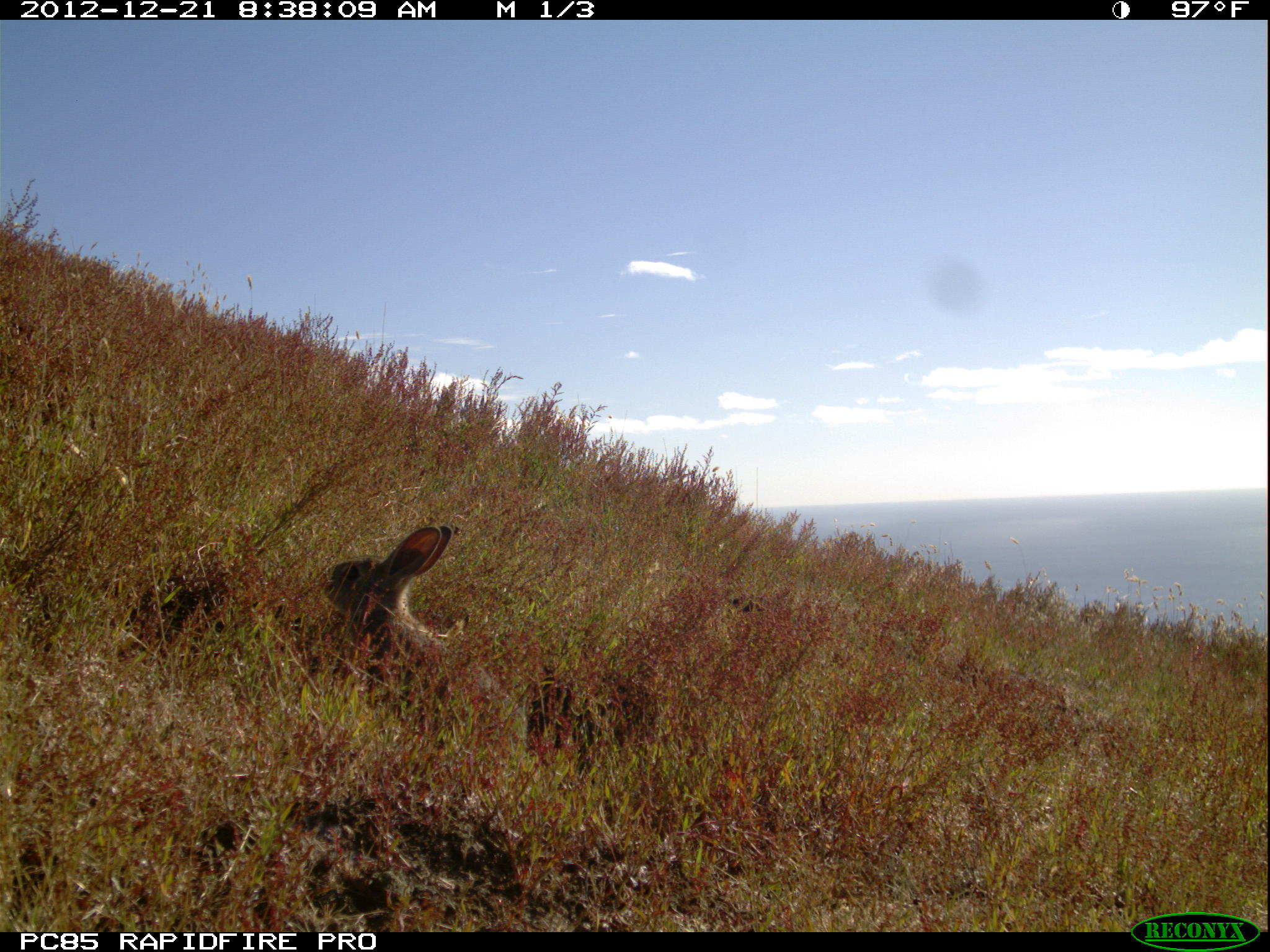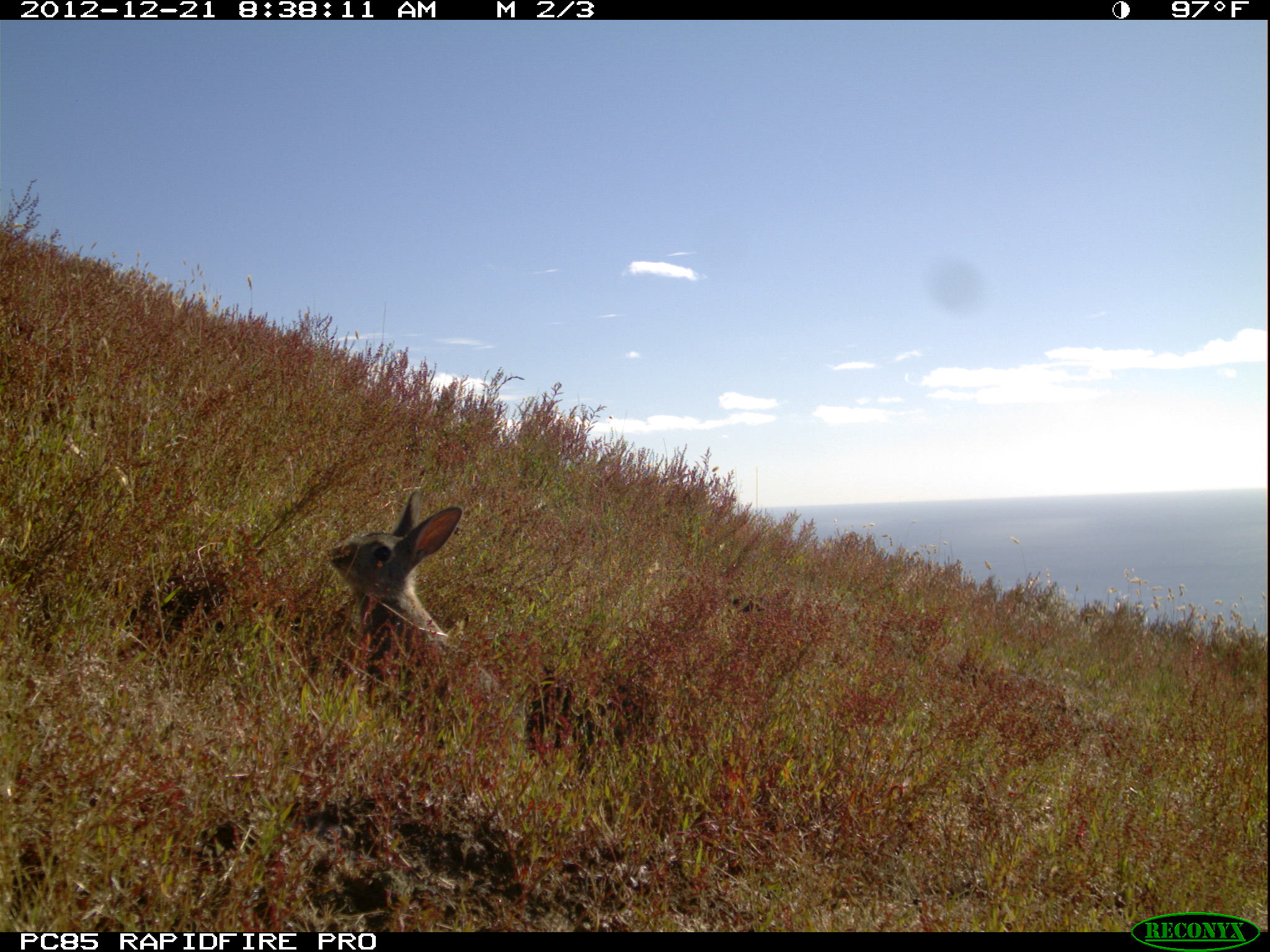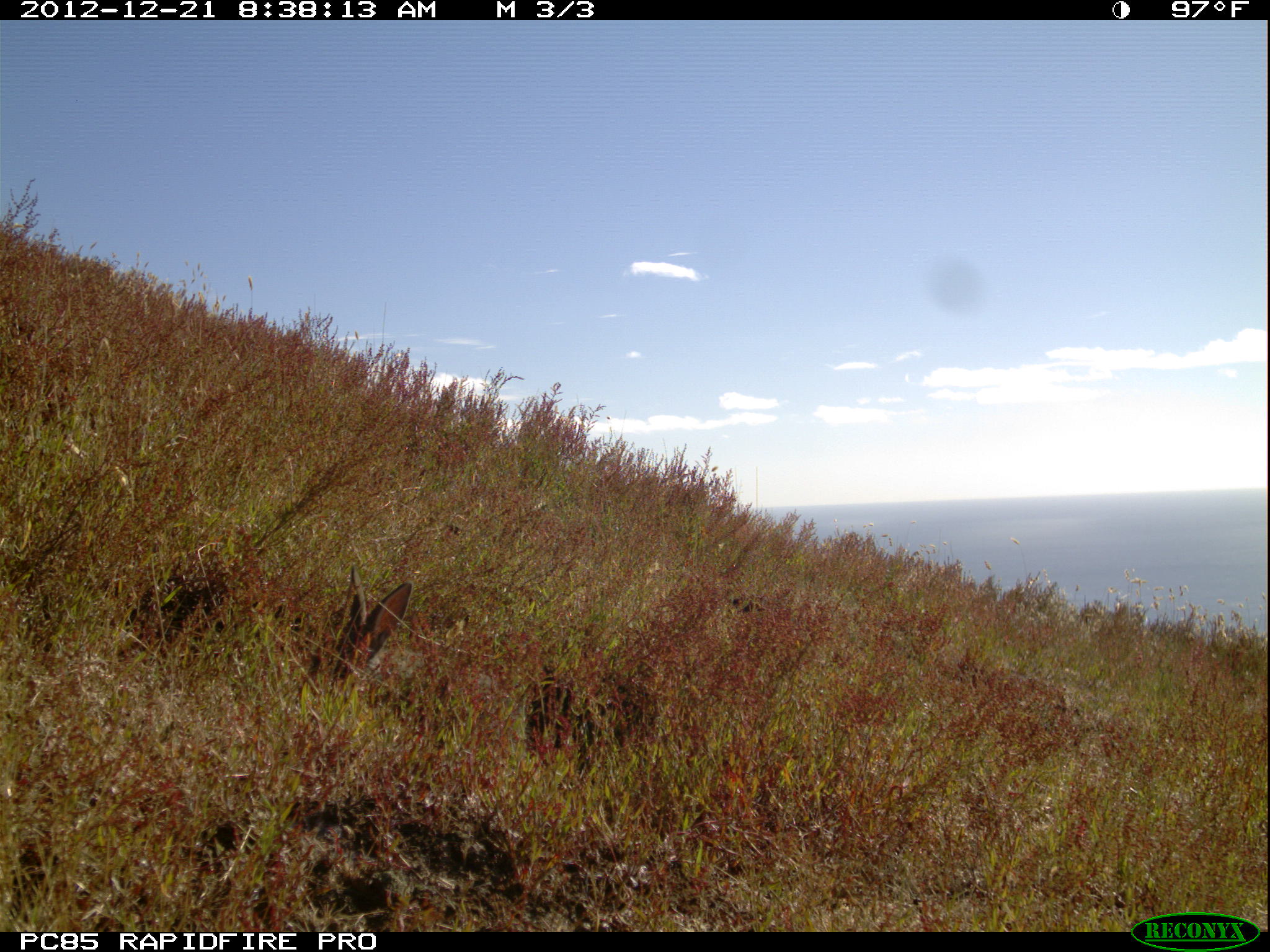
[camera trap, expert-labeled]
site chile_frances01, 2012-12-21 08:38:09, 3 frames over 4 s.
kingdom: Animalia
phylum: Chordata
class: Mammalia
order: Lagomorpha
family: Leporidae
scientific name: Leporidae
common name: rabbits and hares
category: rabbit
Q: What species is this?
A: Rabbit (rabbits and hares) (Leporidae).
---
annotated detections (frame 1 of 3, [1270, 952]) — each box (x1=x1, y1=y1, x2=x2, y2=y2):
rabbit: (x1=315, y1=524, x2=529, y2=767)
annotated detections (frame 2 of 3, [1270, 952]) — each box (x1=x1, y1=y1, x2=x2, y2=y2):
rabbit: (x1=316, y1=491, x2=520, y2=719)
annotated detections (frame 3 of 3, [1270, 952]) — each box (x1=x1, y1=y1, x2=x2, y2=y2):
rabbit: (x1=295, y1=564, x2=412, y2=697)